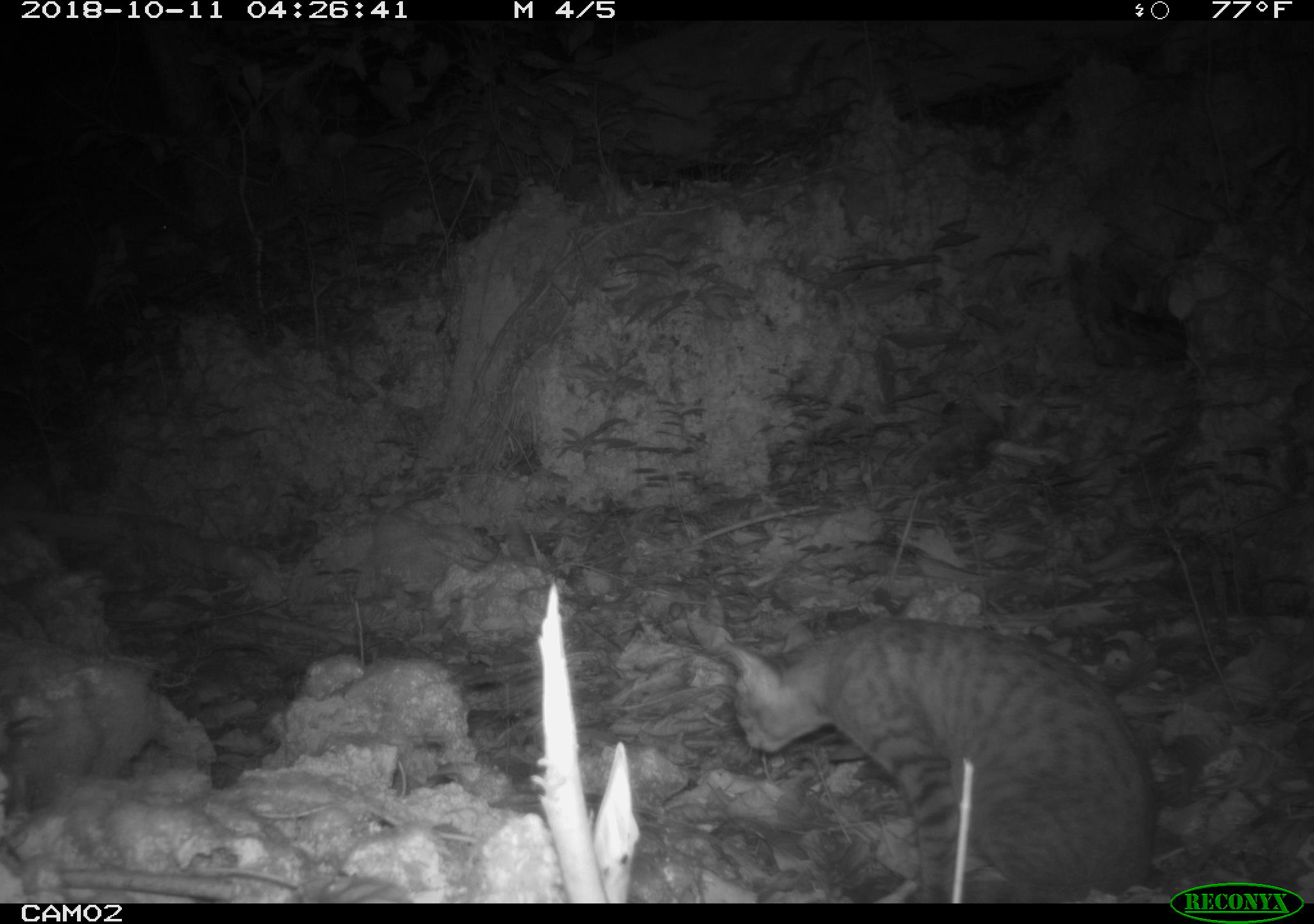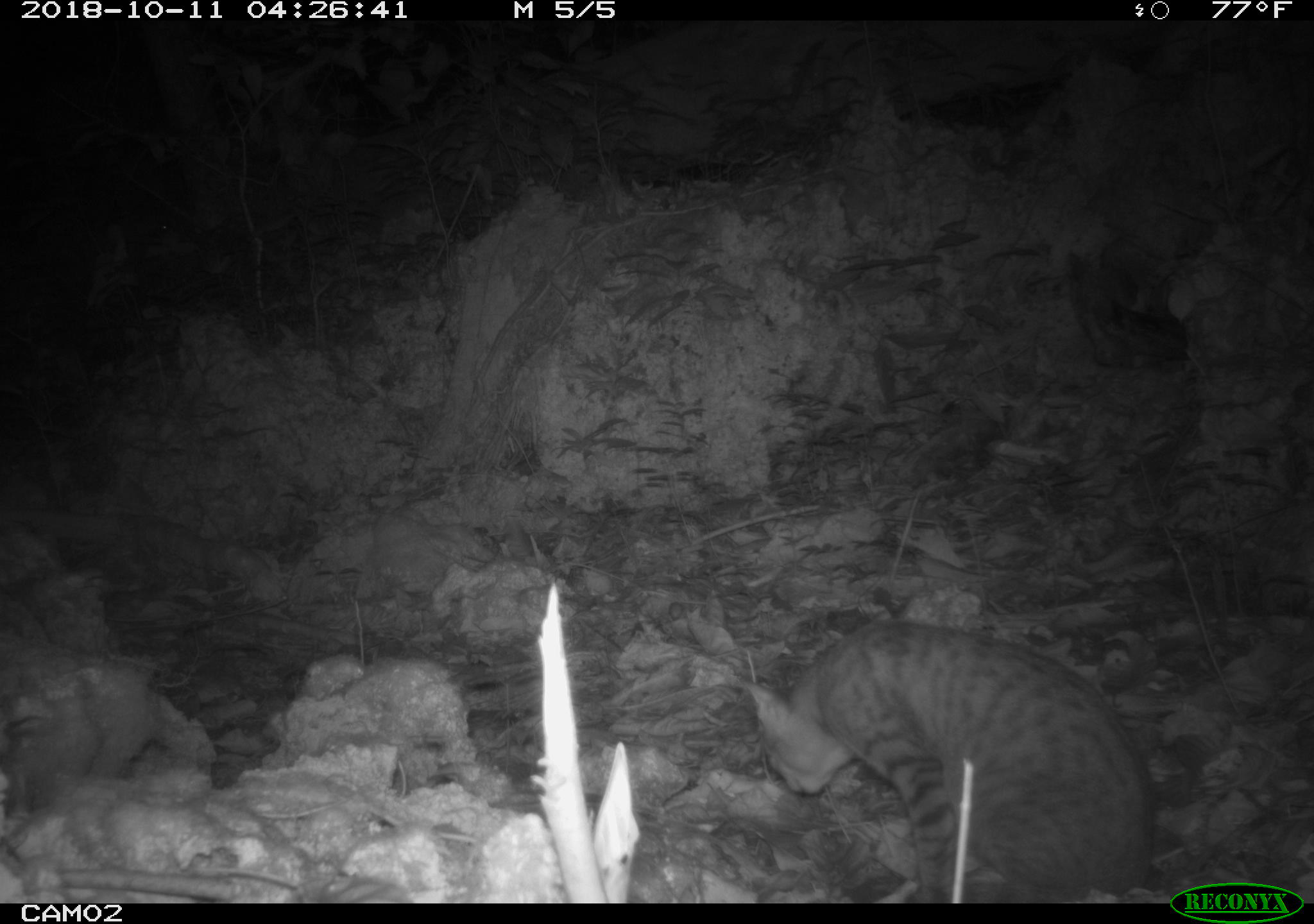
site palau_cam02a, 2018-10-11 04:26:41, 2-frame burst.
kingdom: Animalia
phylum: Chordata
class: Mammalia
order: Carnivora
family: Felidae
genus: Felis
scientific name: Felis catus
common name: cat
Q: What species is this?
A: Cat (Felis catus).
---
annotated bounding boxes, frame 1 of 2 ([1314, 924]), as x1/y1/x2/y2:
cat: 677/608/1161/902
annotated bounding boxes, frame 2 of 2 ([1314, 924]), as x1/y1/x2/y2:
cat: 728/619/1157/900